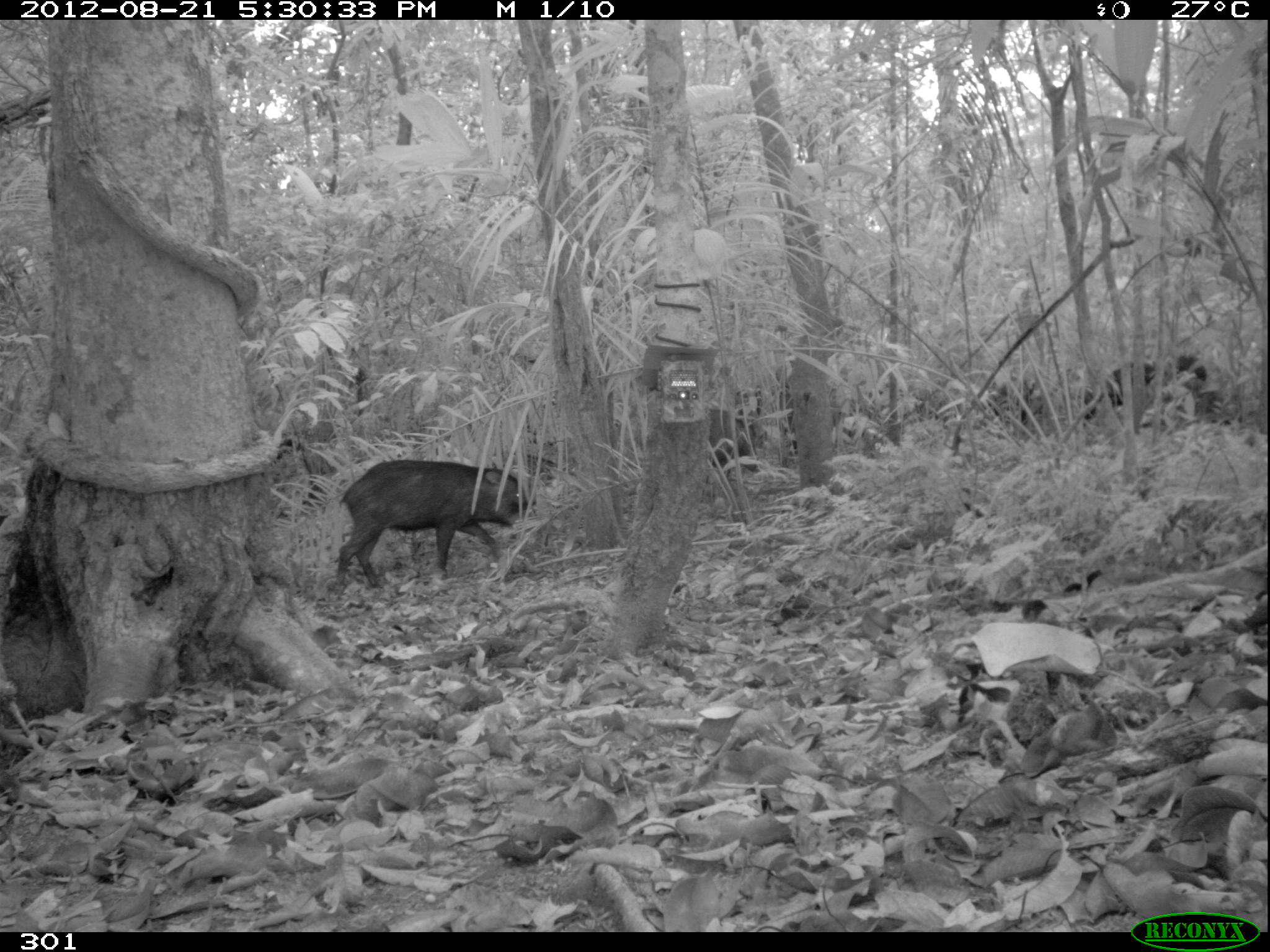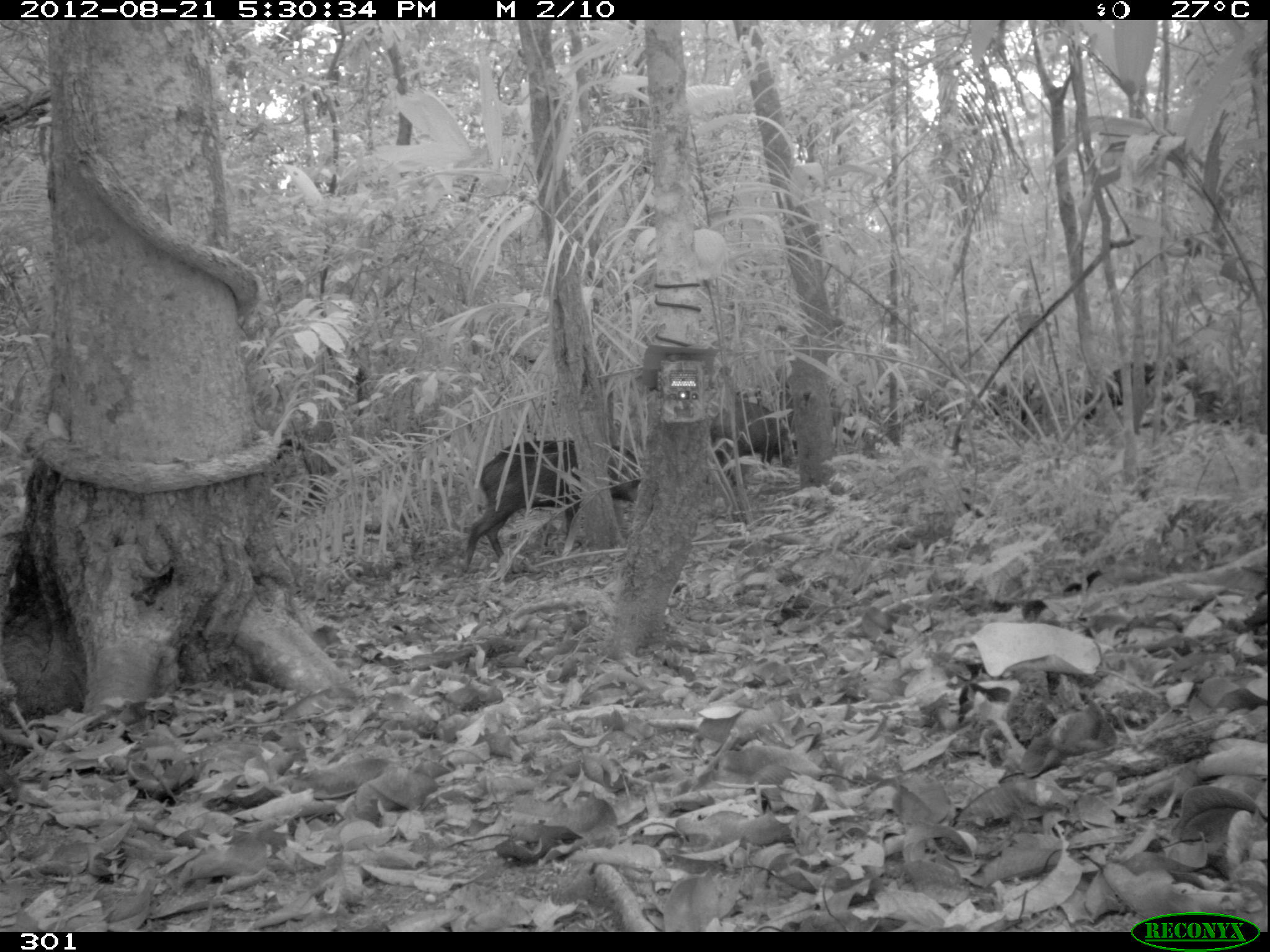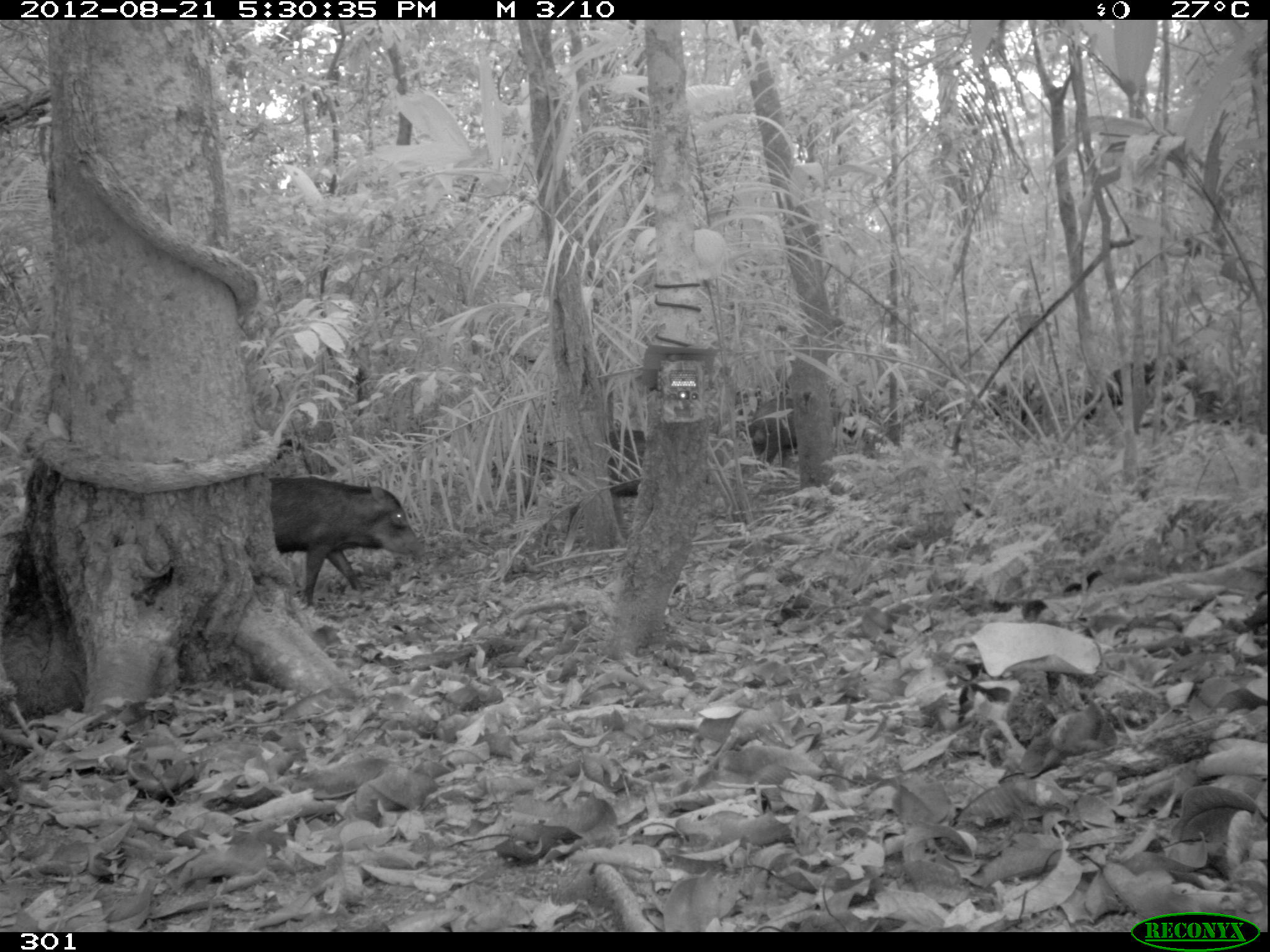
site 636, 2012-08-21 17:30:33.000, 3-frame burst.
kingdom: Animalia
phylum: Chordata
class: Mammalia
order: Artiodactyla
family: Tayassuidae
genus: Tayassu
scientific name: Tayassu pecari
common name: white-lipped peccary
Tayassu pecari (white-lipped peccary).